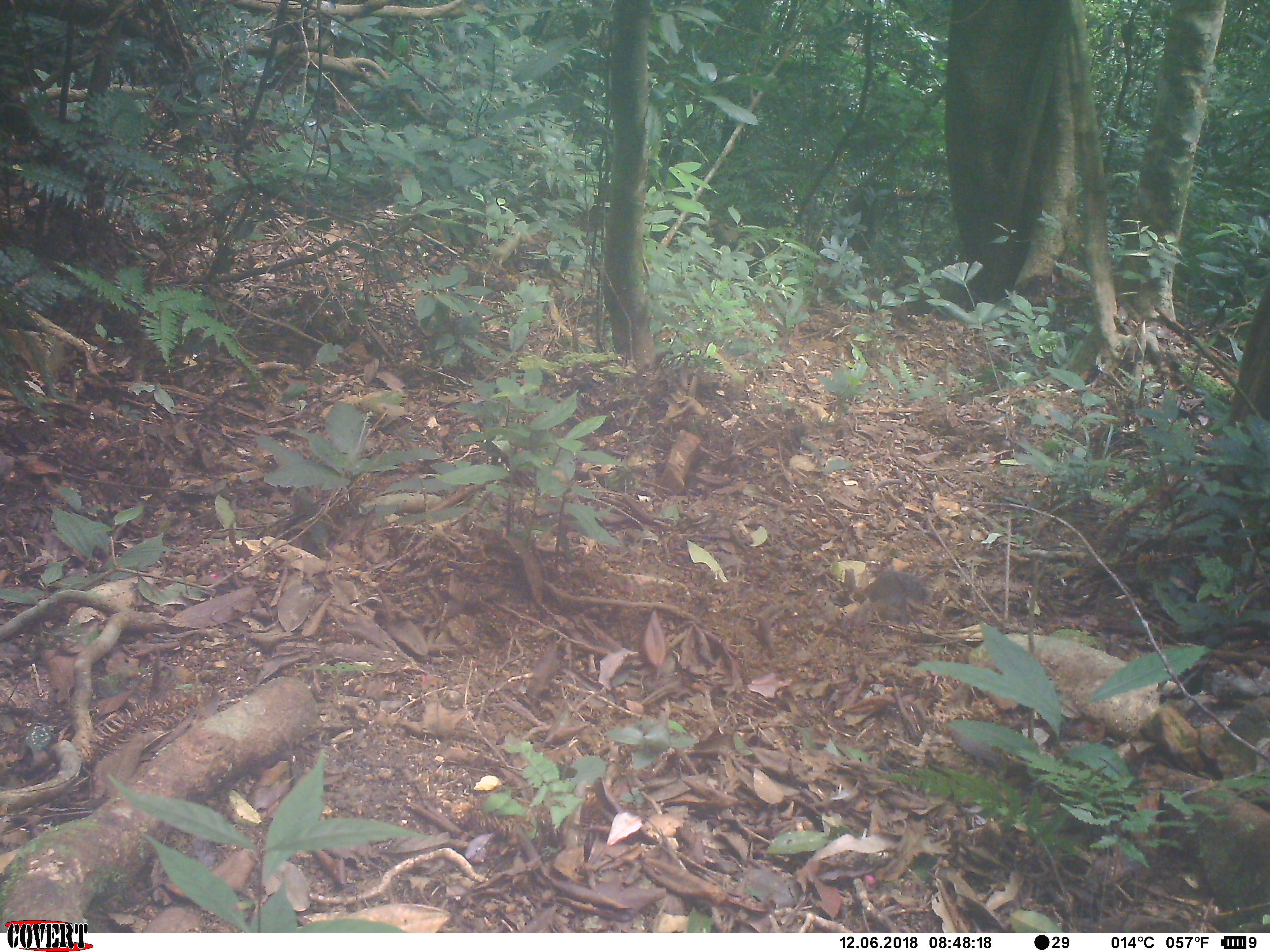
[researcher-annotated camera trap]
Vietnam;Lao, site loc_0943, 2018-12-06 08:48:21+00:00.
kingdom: Animalia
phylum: Chordata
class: Mammalia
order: Rodentia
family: Sciuridae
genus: Dremomys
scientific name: Dremomys rufigenis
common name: red-cheeked squirrel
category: red cheeked squirrel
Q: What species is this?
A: Red cheeked squirrel (red-cheeked squirrel) (Dremomys rufigenis).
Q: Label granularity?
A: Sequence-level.